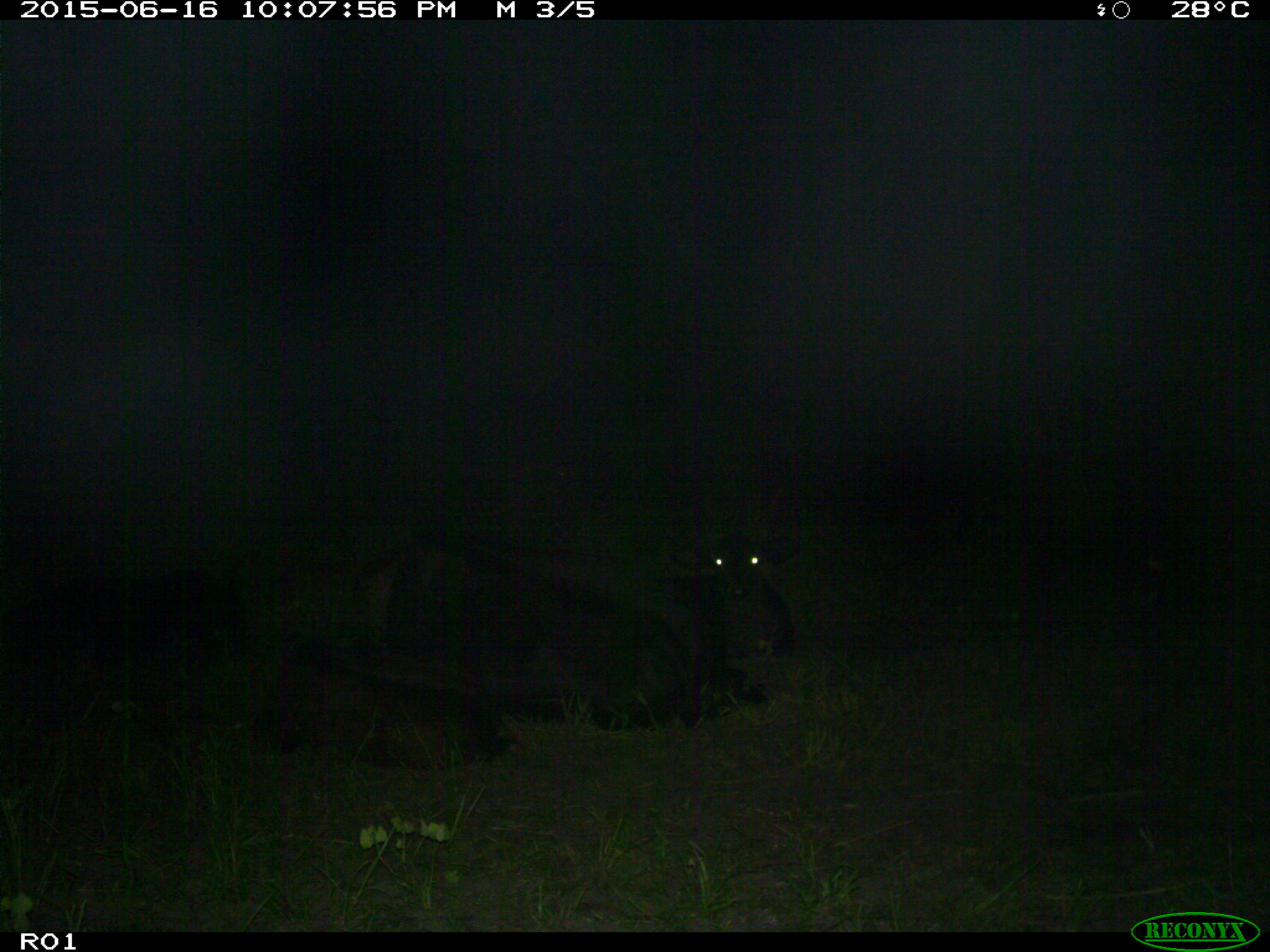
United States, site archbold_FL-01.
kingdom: Animalia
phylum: Chordata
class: Mammalia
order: Artiodactyla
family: Bovidae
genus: Bos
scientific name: Bos taurus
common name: domestic cow